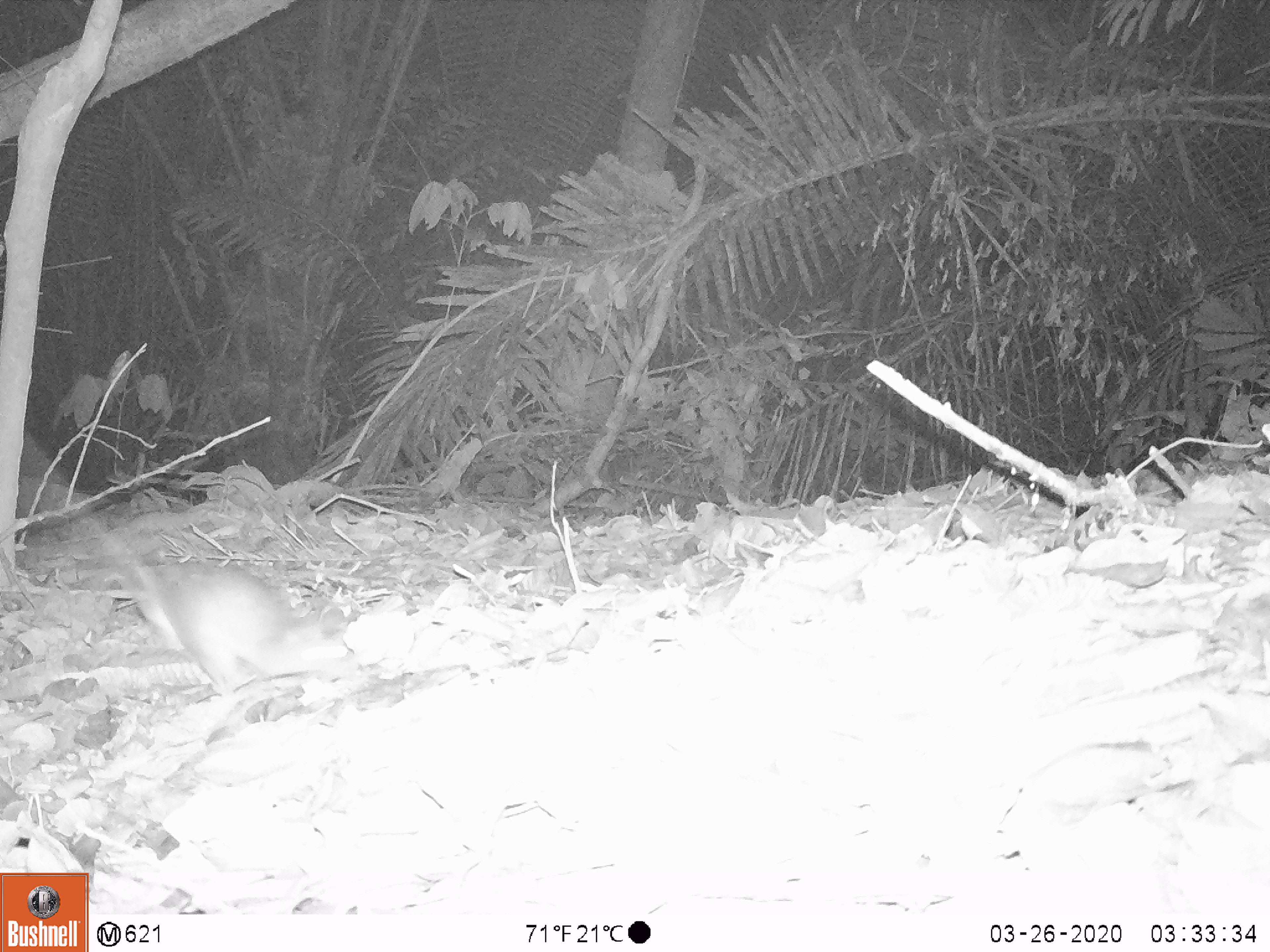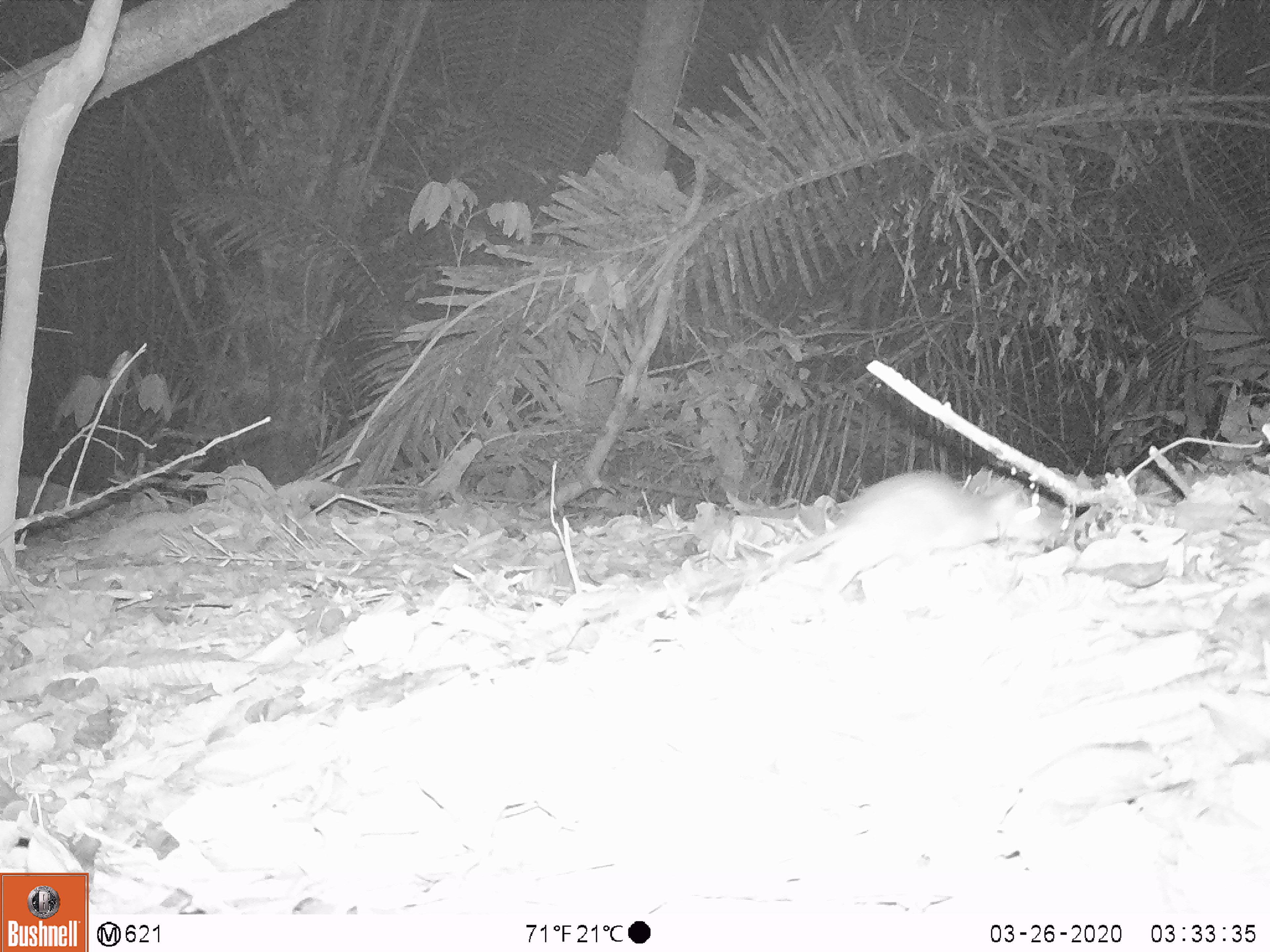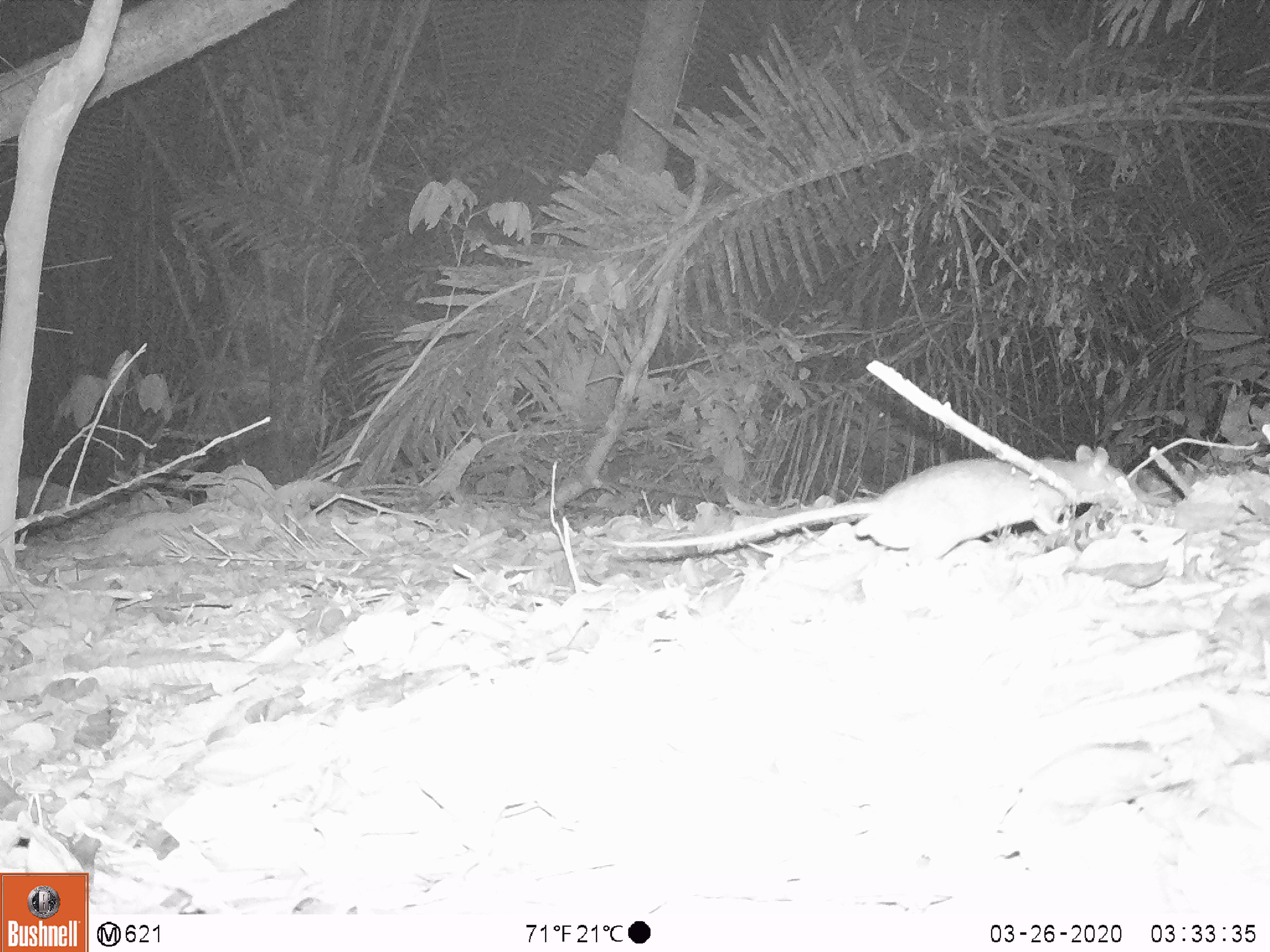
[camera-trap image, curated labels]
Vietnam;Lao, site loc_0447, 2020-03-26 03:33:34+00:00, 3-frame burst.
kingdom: Animalia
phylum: Chordata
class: Mammalia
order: Rodentia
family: Muridae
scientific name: Muridae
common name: old-world mice and rats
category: unidentified murid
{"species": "unidentified murid (old-world mice and rats) (Muridae)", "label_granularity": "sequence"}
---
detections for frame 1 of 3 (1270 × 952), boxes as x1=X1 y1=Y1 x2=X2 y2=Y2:
unidentified murid: x1=108 y1=532 x2=359 y2=691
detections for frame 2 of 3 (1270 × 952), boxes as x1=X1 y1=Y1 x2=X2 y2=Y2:
unidentified murid: x1=708 y1=465 x2=1054 y2=597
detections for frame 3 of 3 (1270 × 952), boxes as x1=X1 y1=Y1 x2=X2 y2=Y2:
unidentified murid: x1=612 y1=441 x2=1140 y2=561